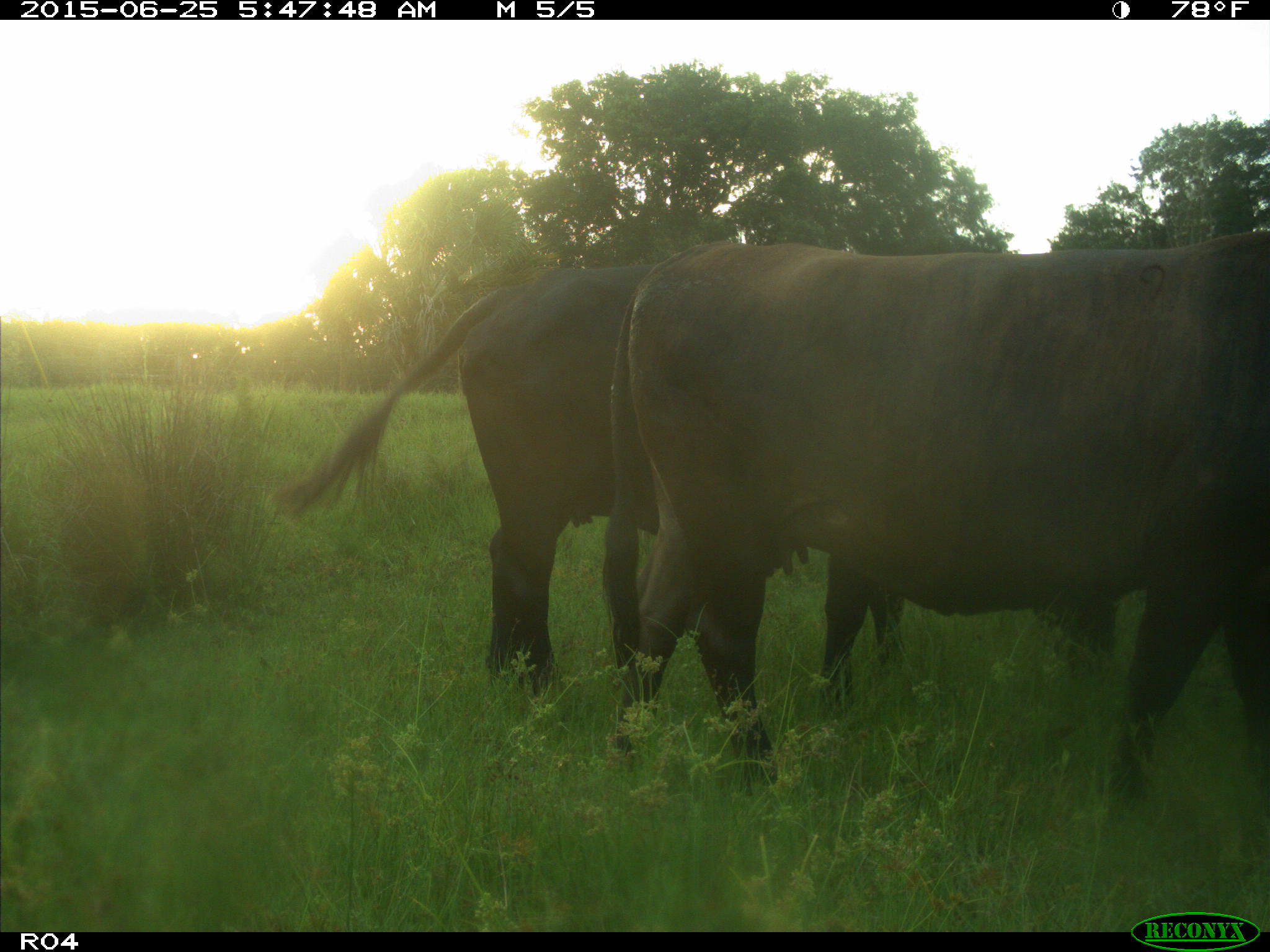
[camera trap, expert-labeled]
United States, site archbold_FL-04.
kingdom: Animalia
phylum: Chordata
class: Mammalia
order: Artiodactyla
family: Bovidae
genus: Bos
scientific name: Bos taurus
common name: domestic cow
Bos taurus (domestic cow).